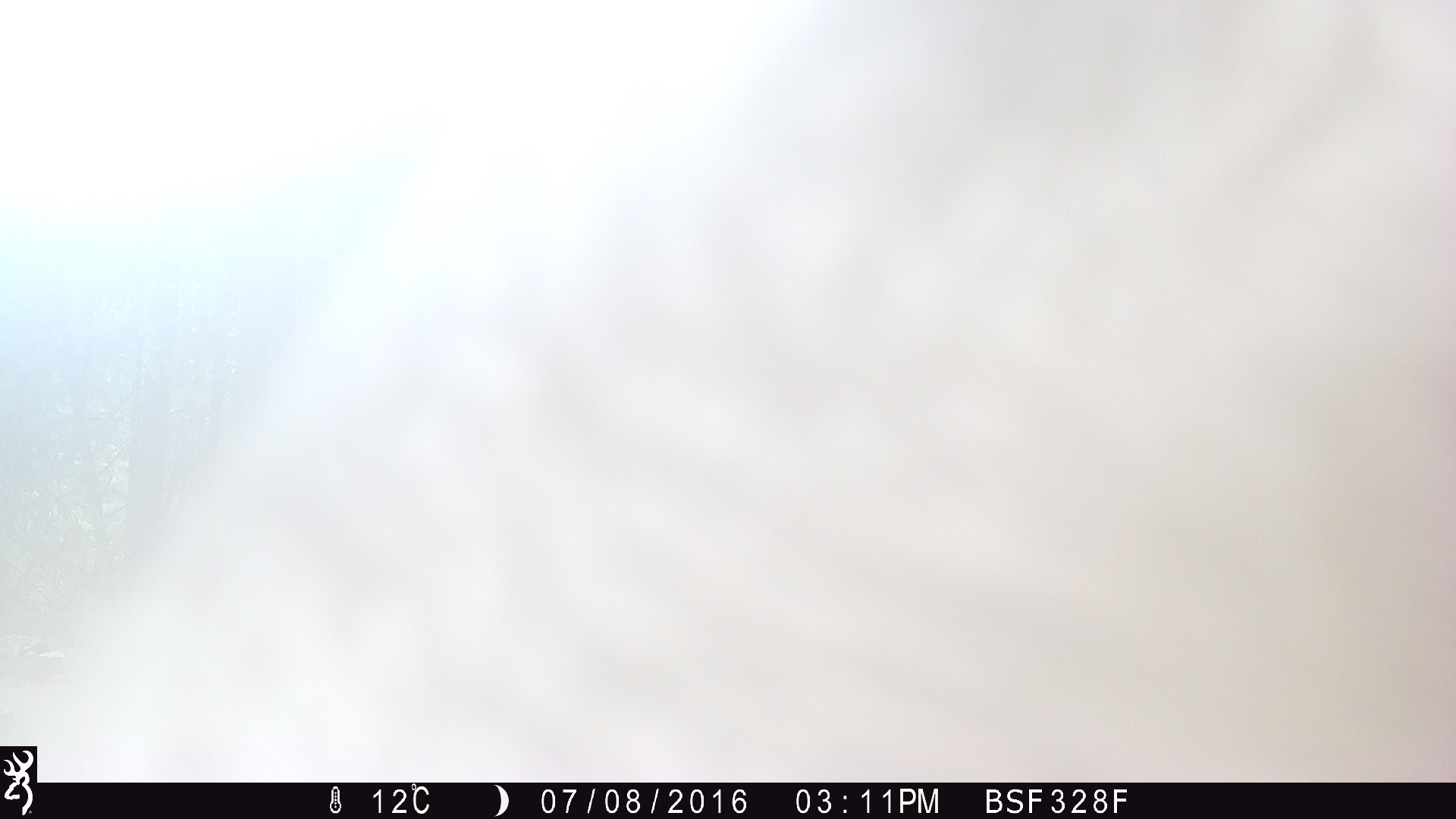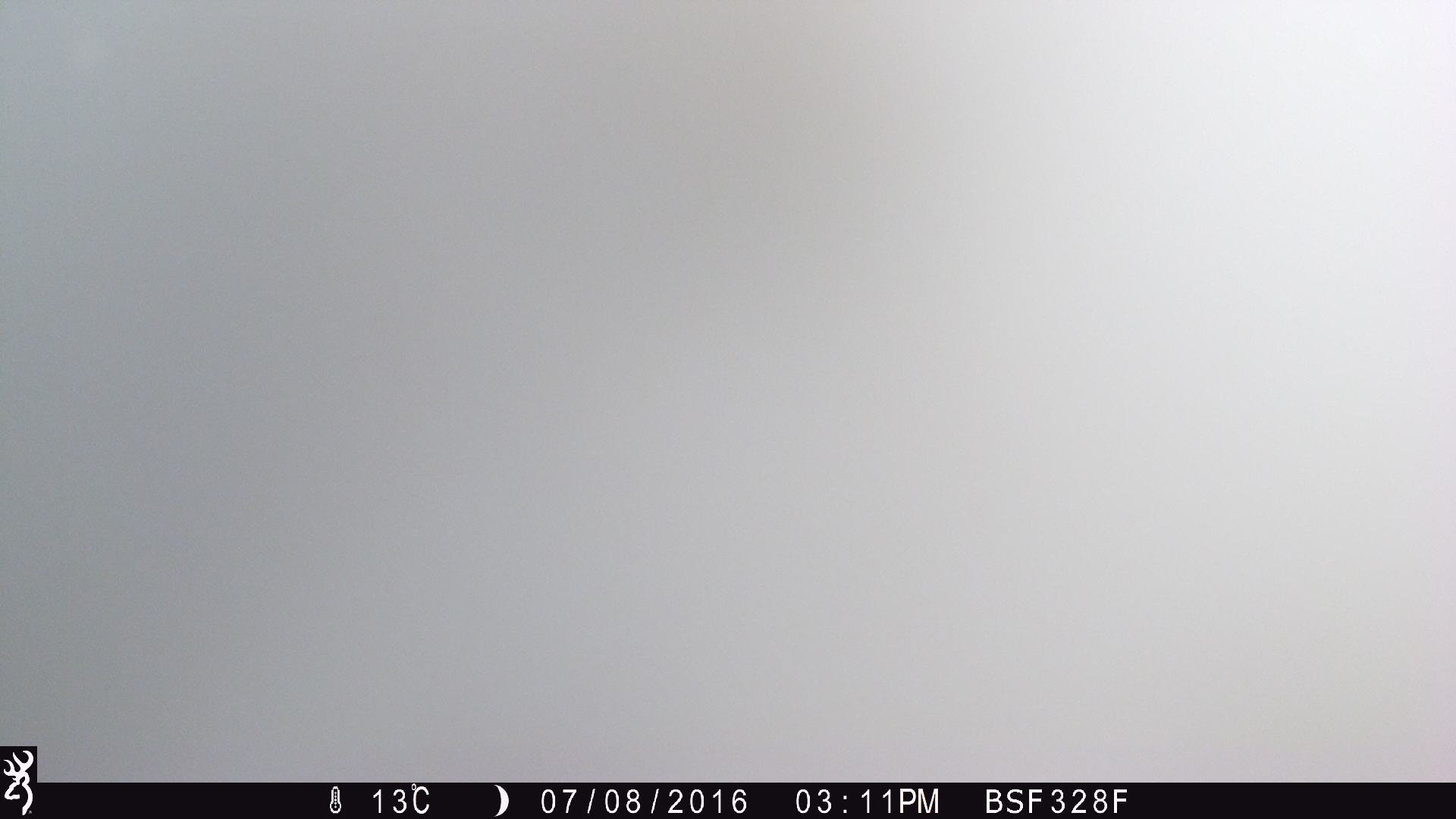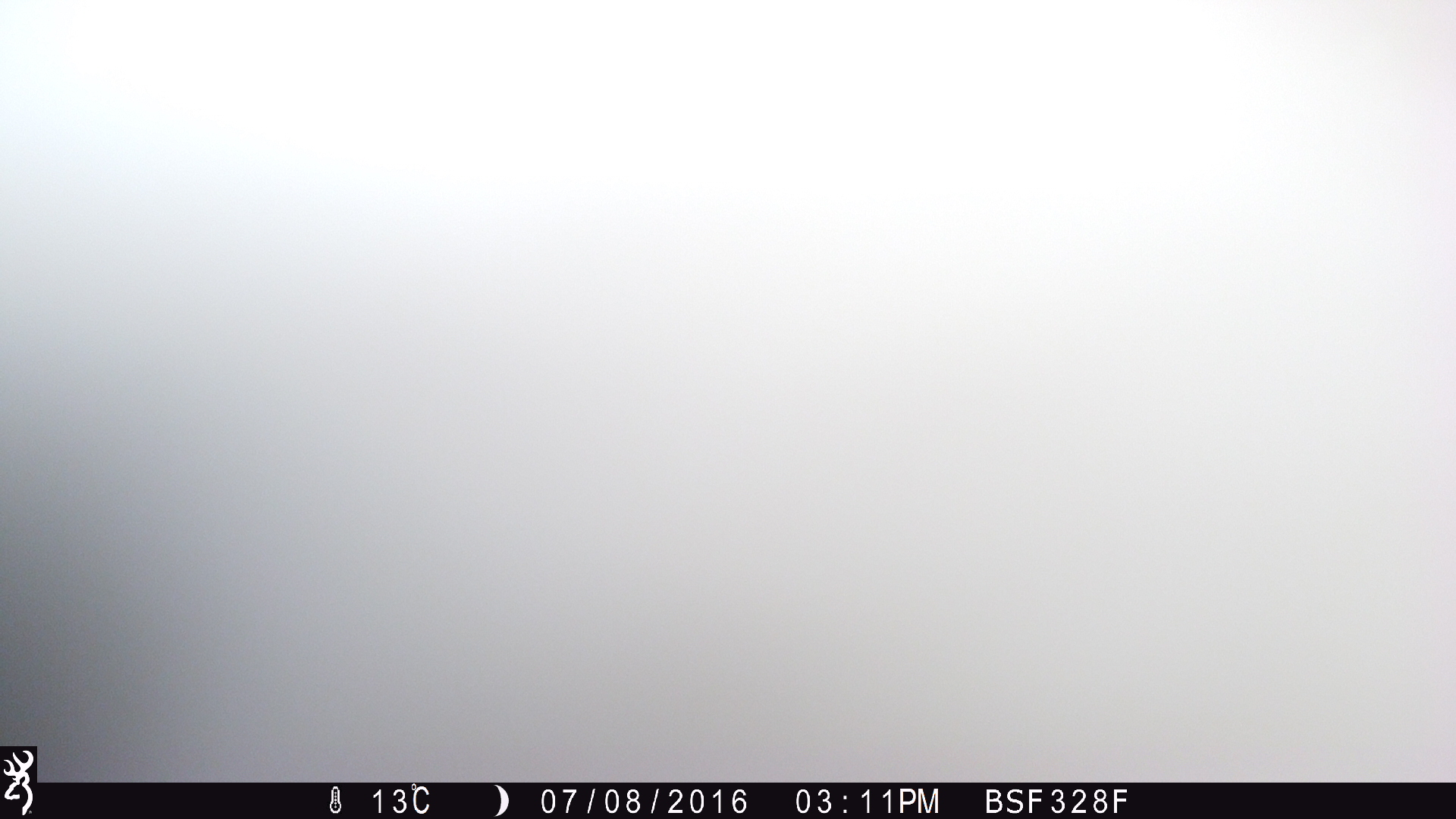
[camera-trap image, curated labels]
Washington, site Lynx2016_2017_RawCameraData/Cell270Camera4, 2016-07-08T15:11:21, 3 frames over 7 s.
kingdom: Animalia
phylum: Chordata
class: Mammalia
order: Artiodactyla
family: Bovidae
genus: Bos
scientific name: Bos taurus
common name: domestic cattle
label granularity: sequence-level